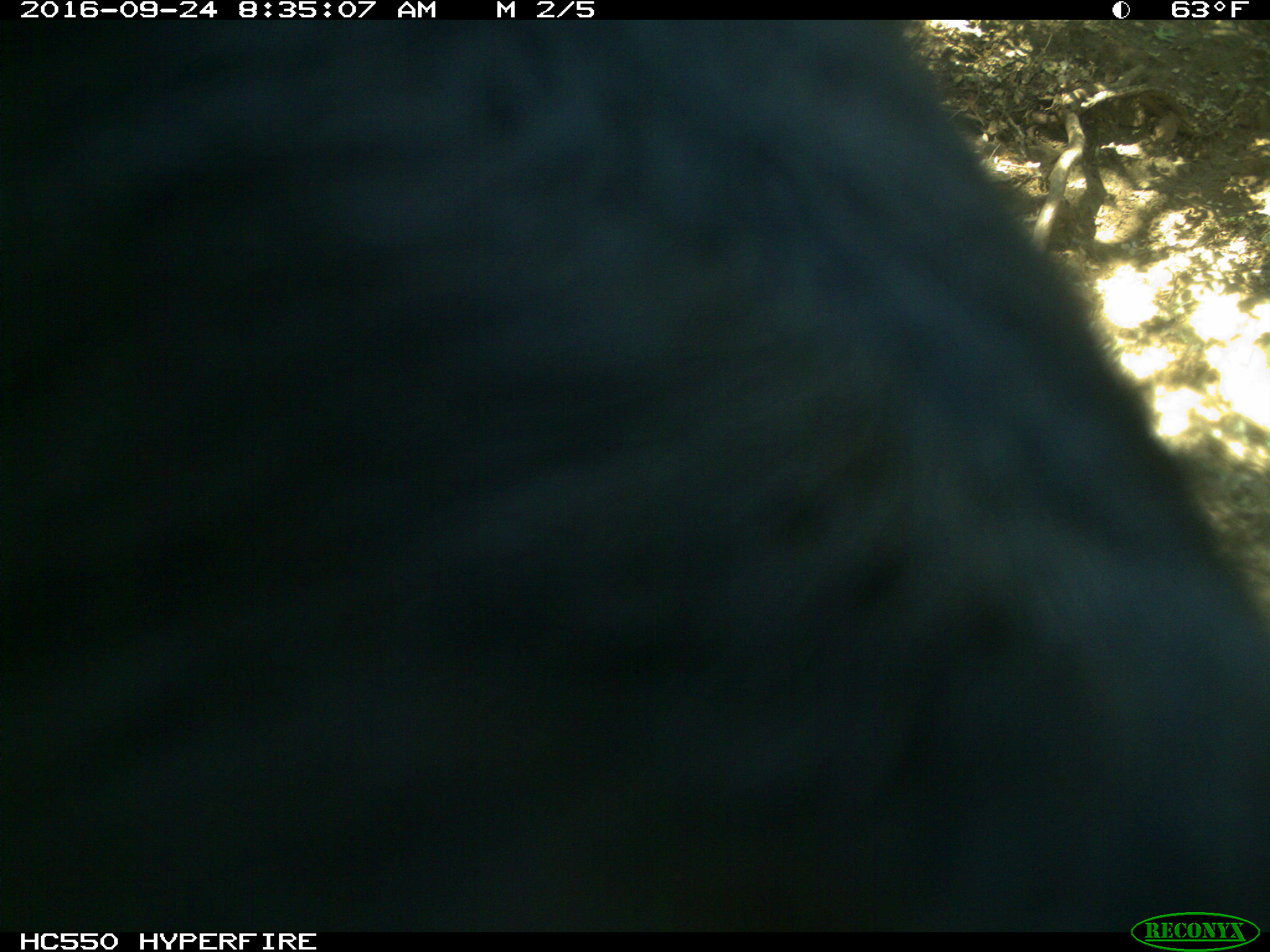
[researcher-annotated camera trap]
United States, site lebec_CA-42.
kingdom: Animalia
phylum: Chordata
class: Mammalia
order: Artiodactyla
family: Bovidae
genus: Bos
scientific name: Bos taurus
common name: domestic cow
Bos taurus (domestic cow).